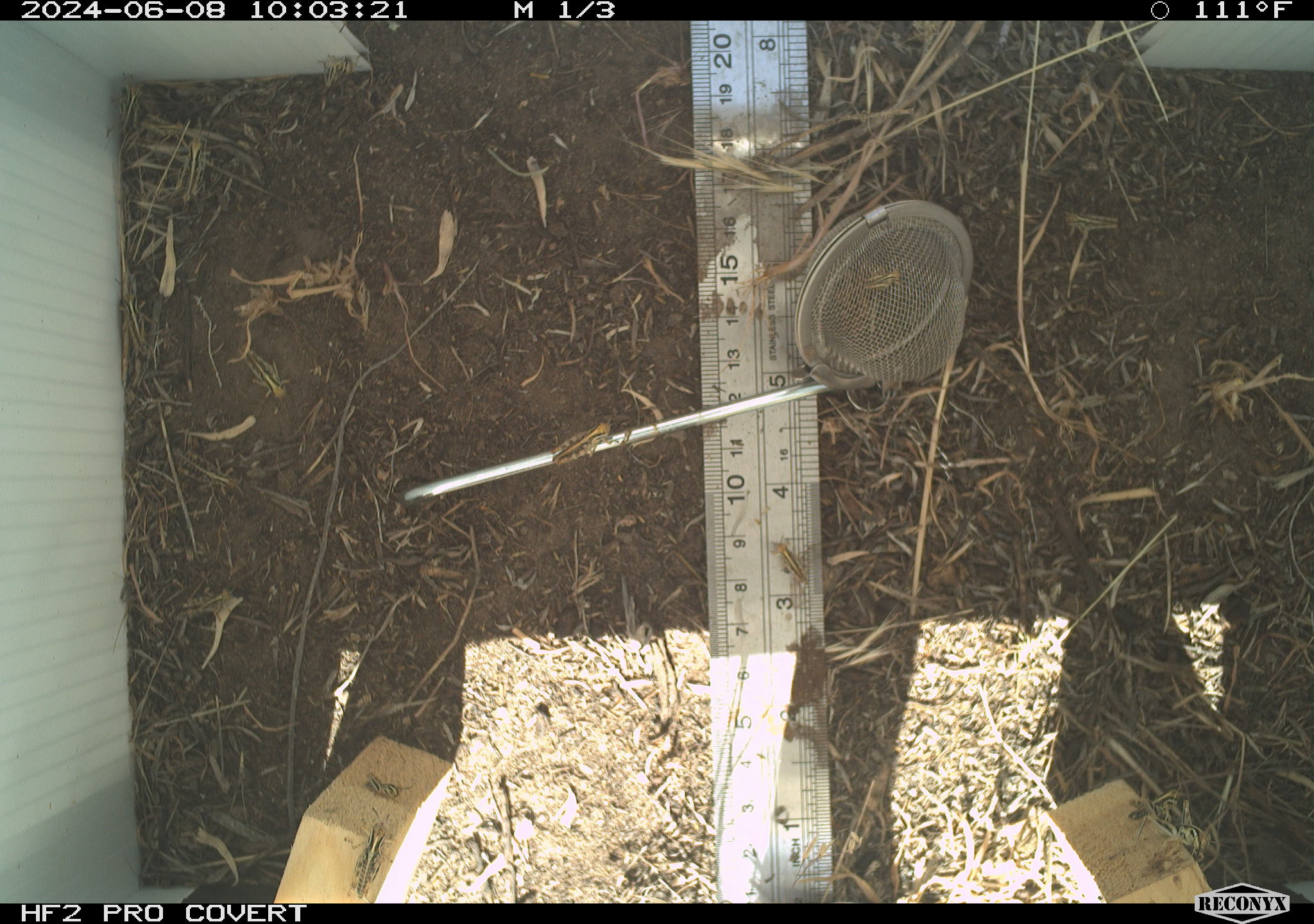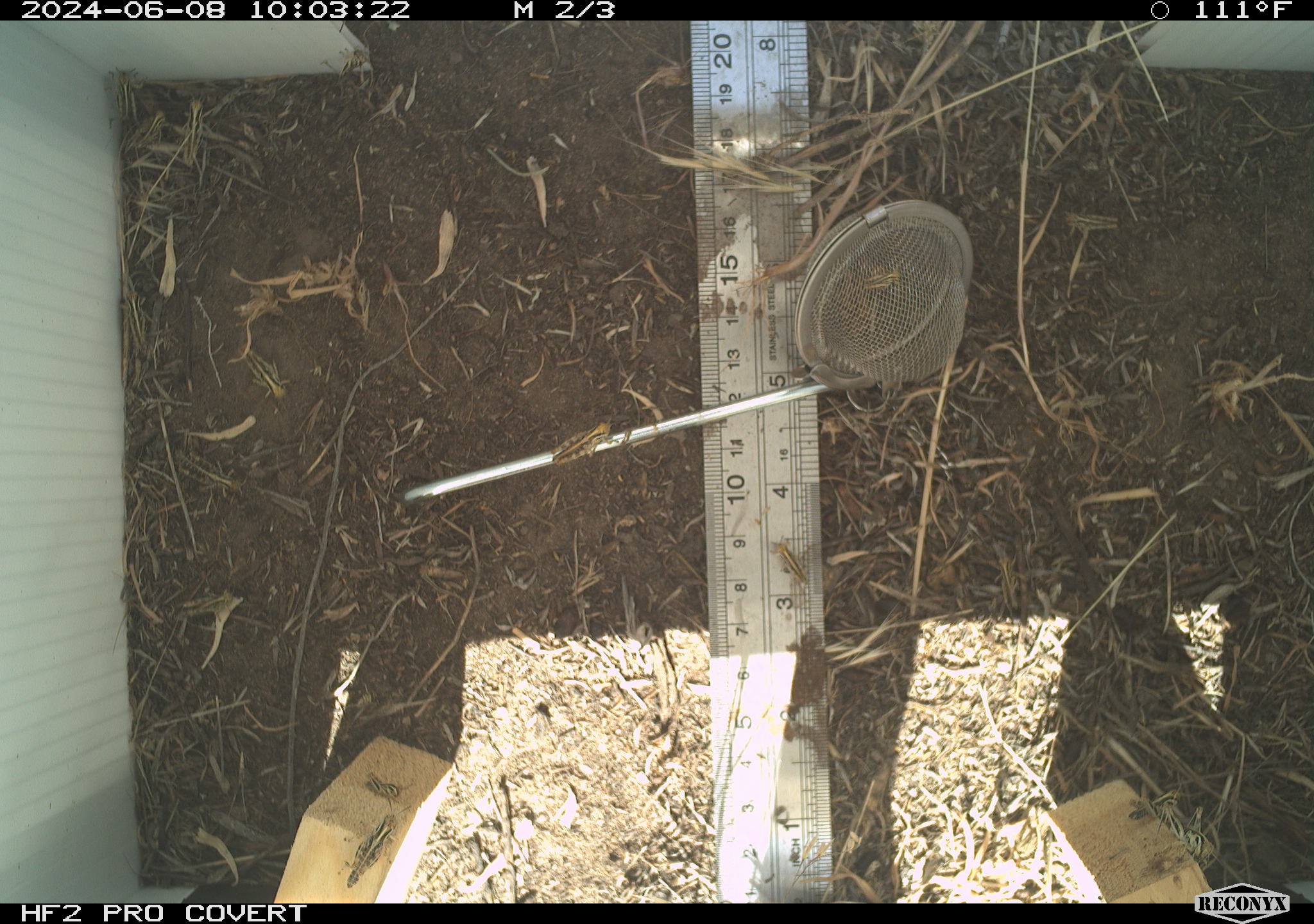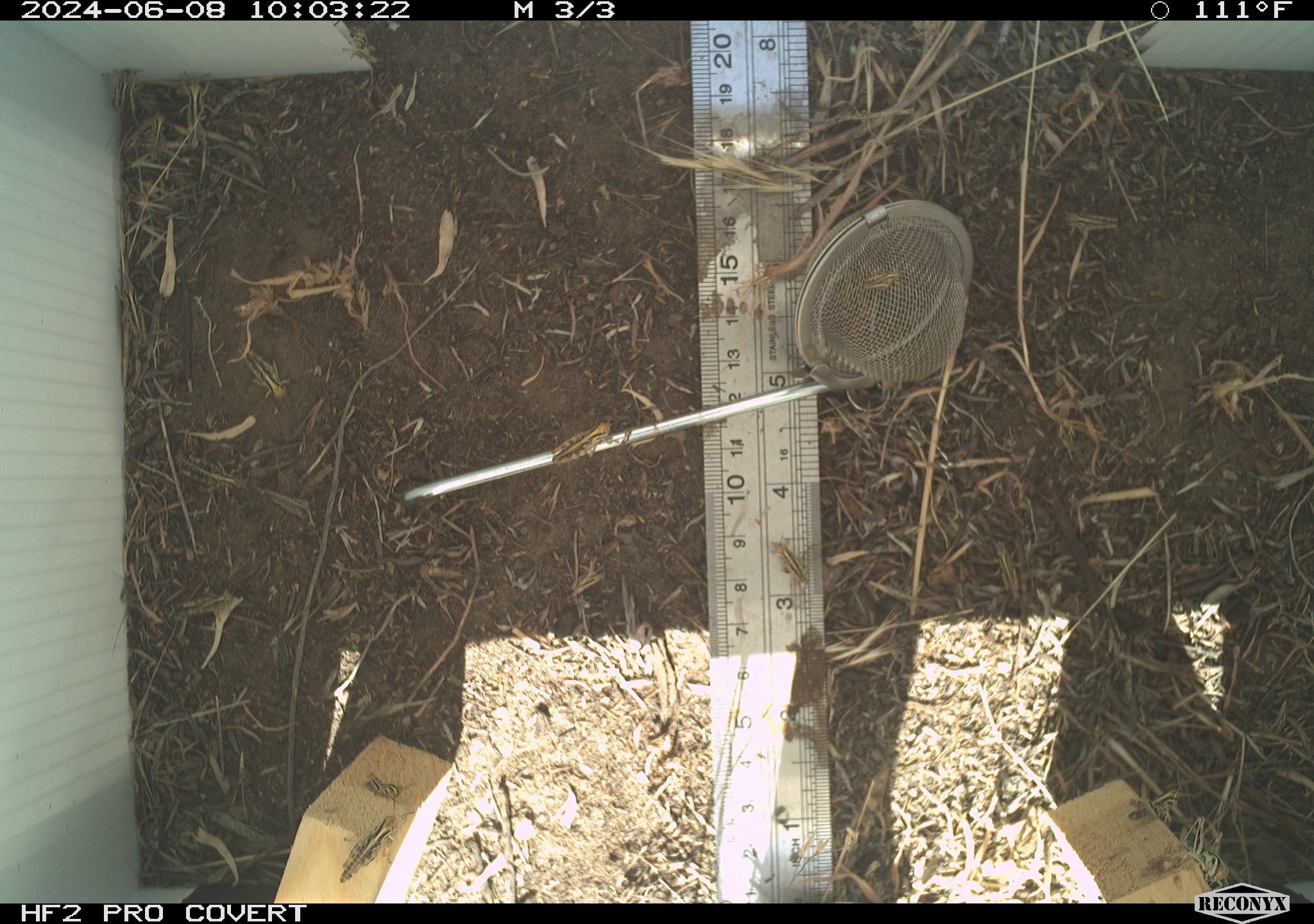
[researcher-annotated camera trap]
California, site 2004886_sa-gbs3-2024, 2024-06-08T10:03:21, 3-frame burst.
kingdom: Animalia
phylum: Arthropoda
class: Insecta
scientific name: Insecta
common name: insect